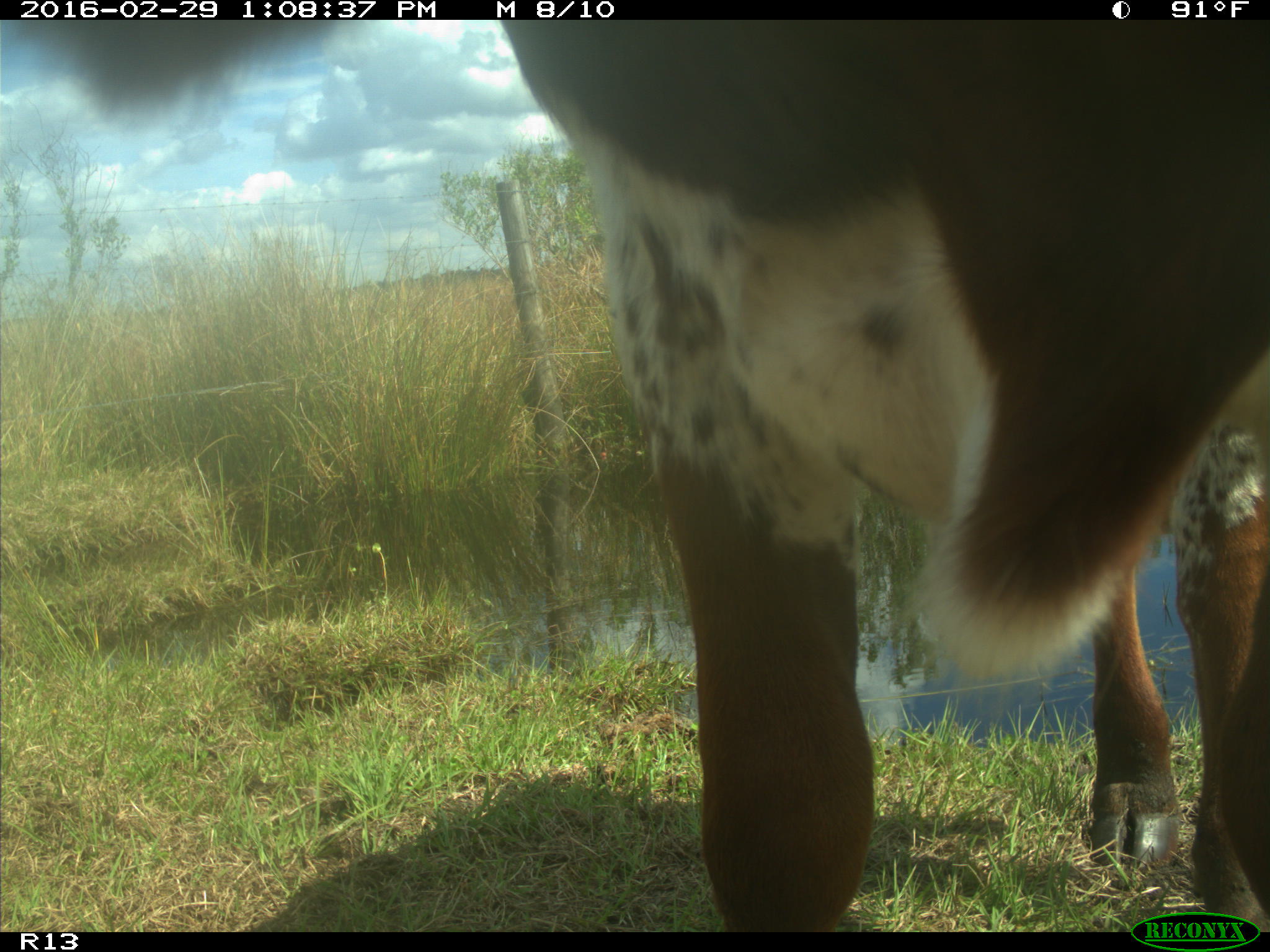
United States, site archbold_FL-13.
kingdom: Animalia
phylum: Chordata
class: Mammalia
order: Artiodactyla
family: Bovidae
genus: Bos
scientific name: Bos taurus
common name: domestic cow